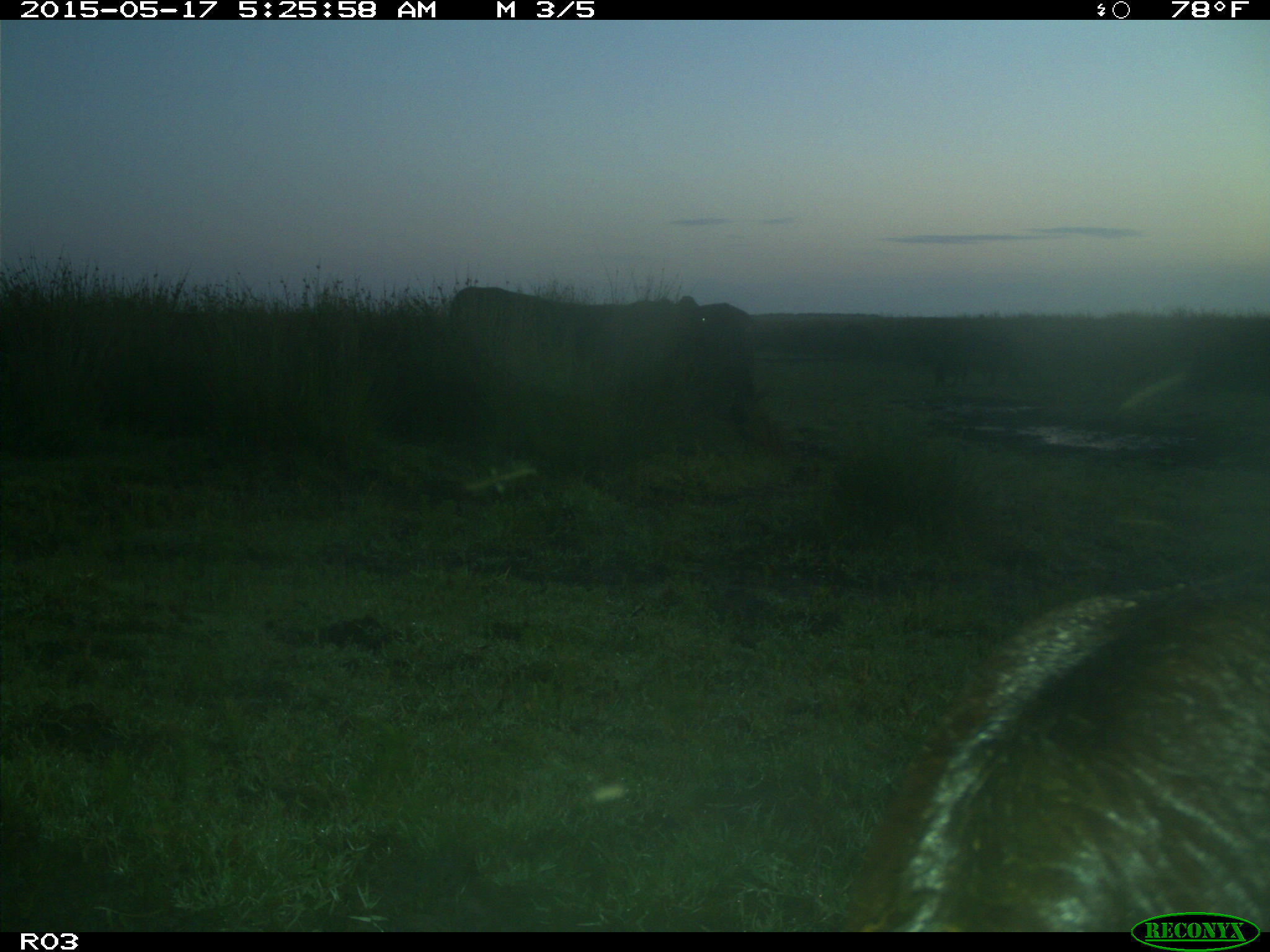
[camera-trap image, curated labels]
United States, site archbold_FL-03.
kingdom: Animalia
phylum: Chordata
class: Mammalia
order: Artiodactyla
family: Bovidae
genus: Bos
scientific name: Bos taurus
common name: domestic cow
Bos taurus (domestic cow).